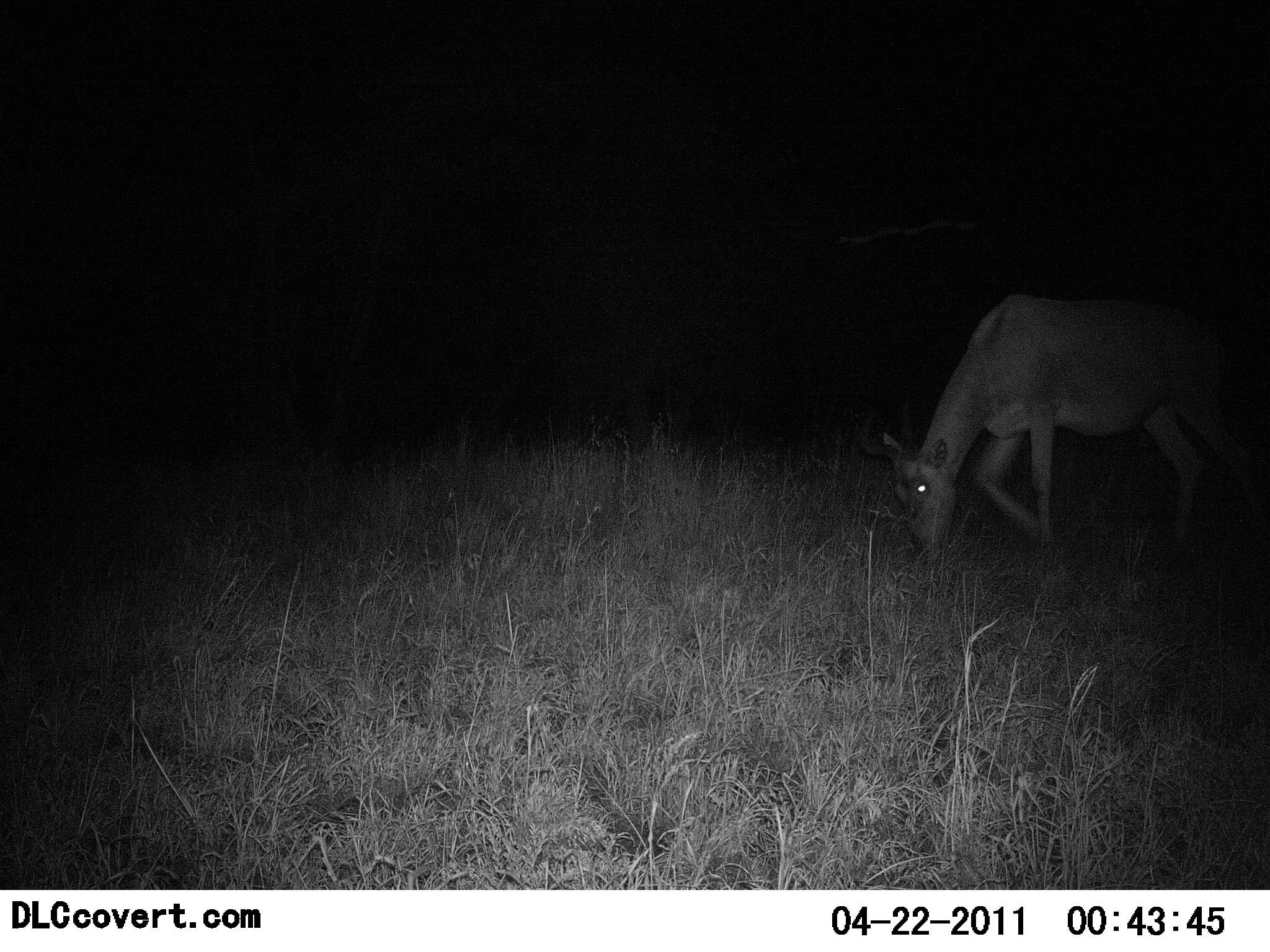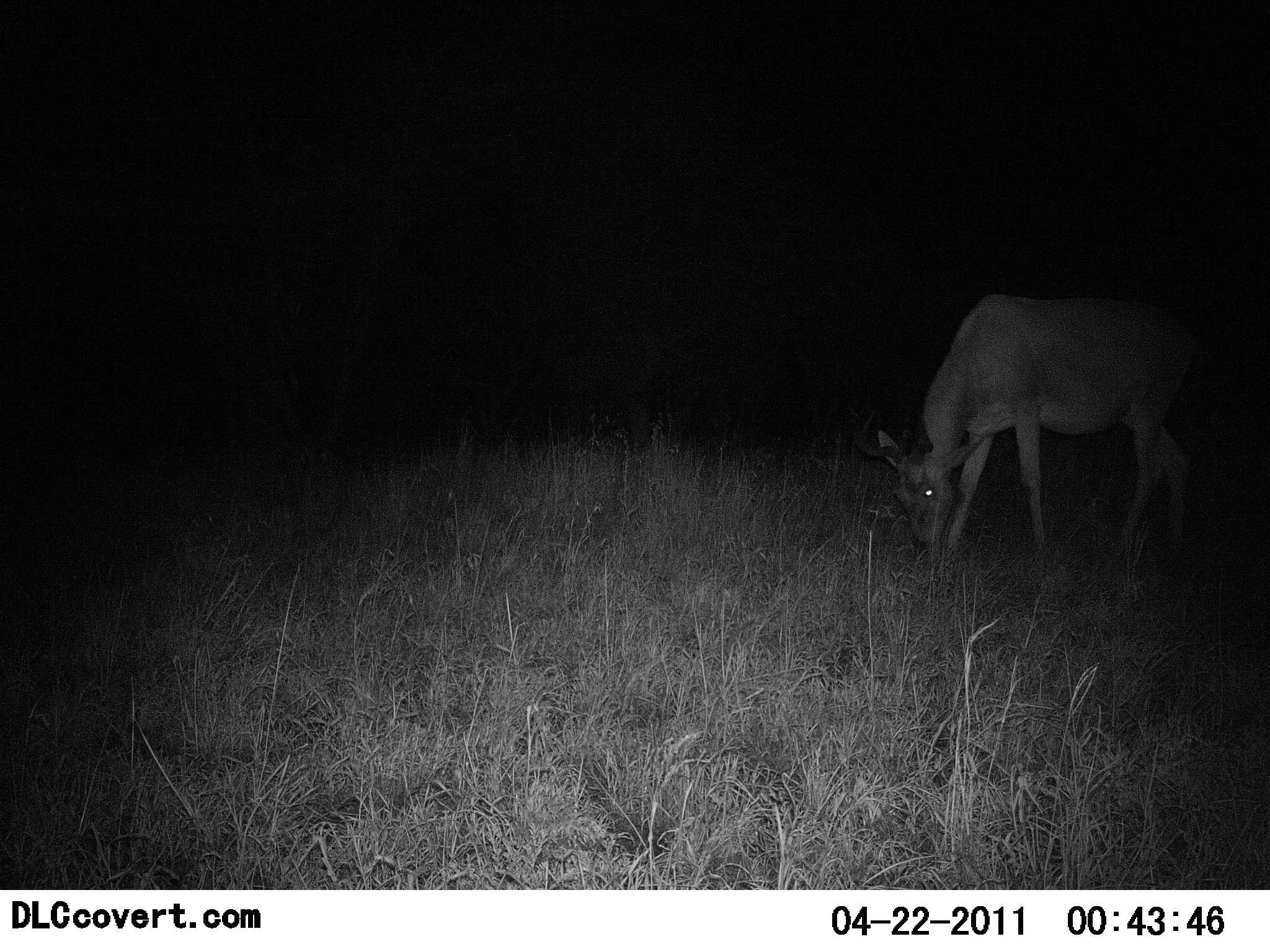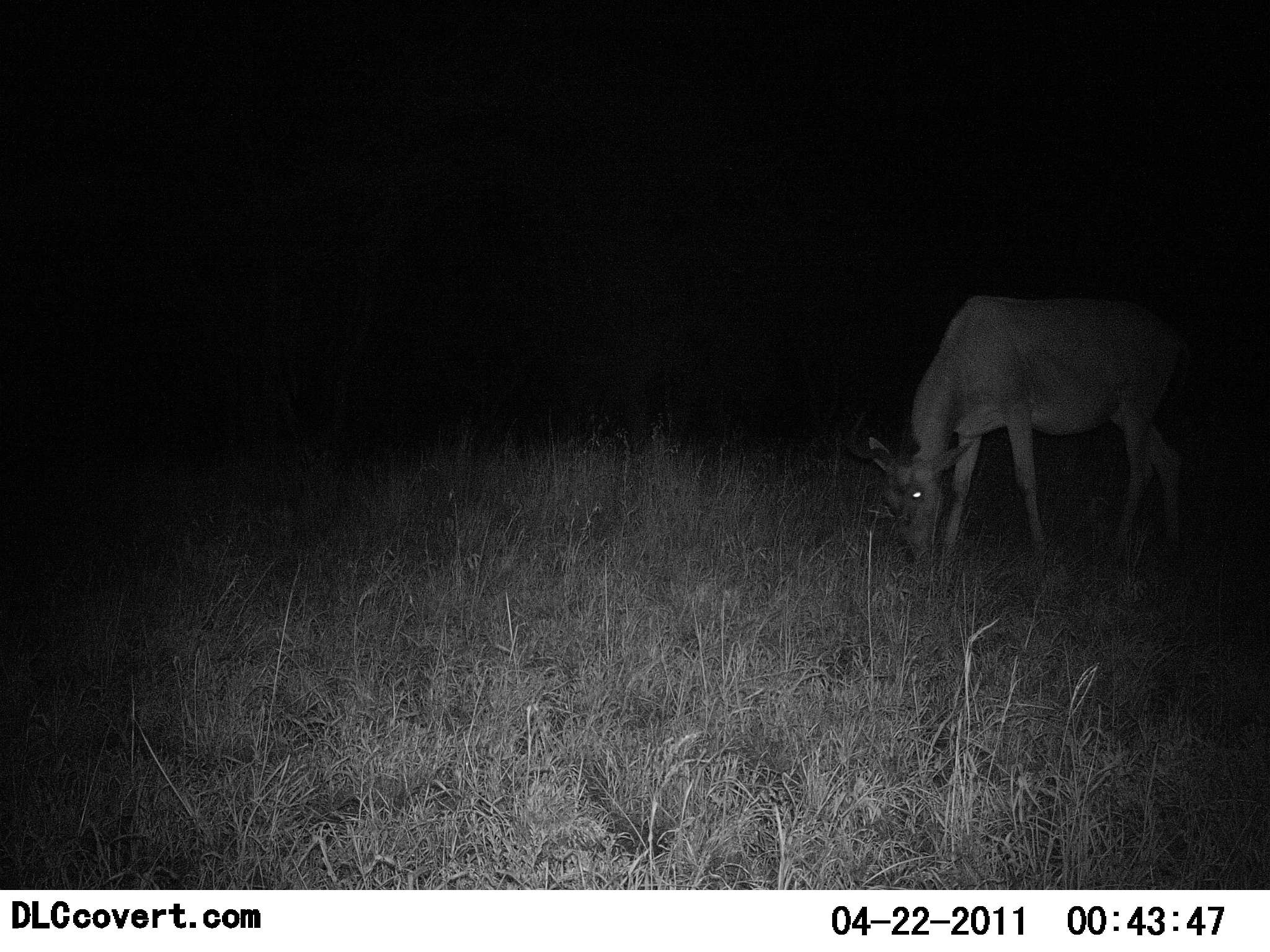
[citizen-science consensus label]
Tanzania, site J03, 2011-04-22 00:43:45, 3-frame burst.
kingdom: Animalia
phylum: Chordata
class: Mammalia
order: Artiodactyla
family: Bovidae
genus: Alcelaphus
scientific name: Alcelaphus buselaphus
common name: hartebeest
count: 1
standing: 20%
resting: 0%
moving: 0%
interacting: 0%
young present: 0%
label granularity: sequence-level